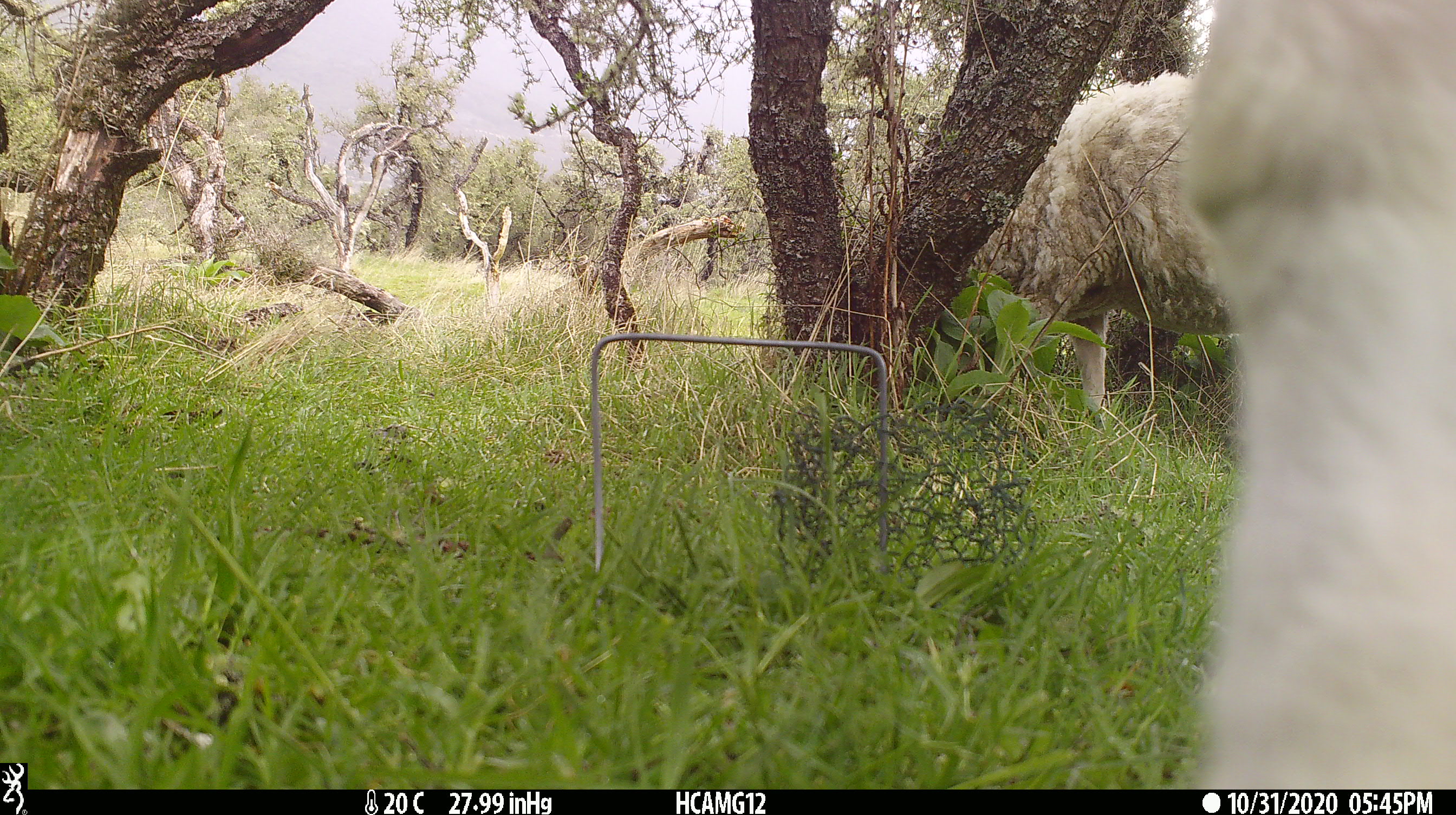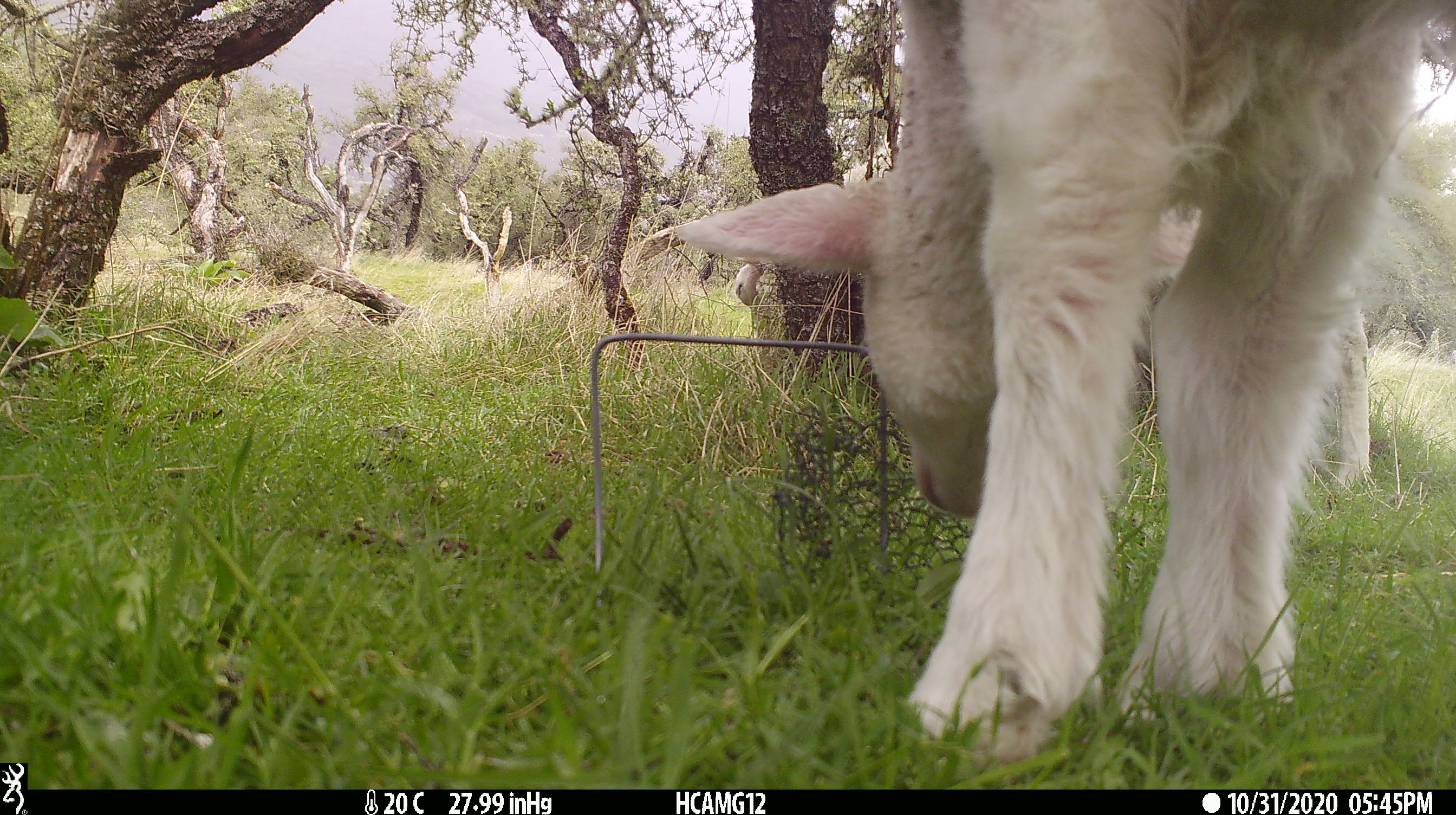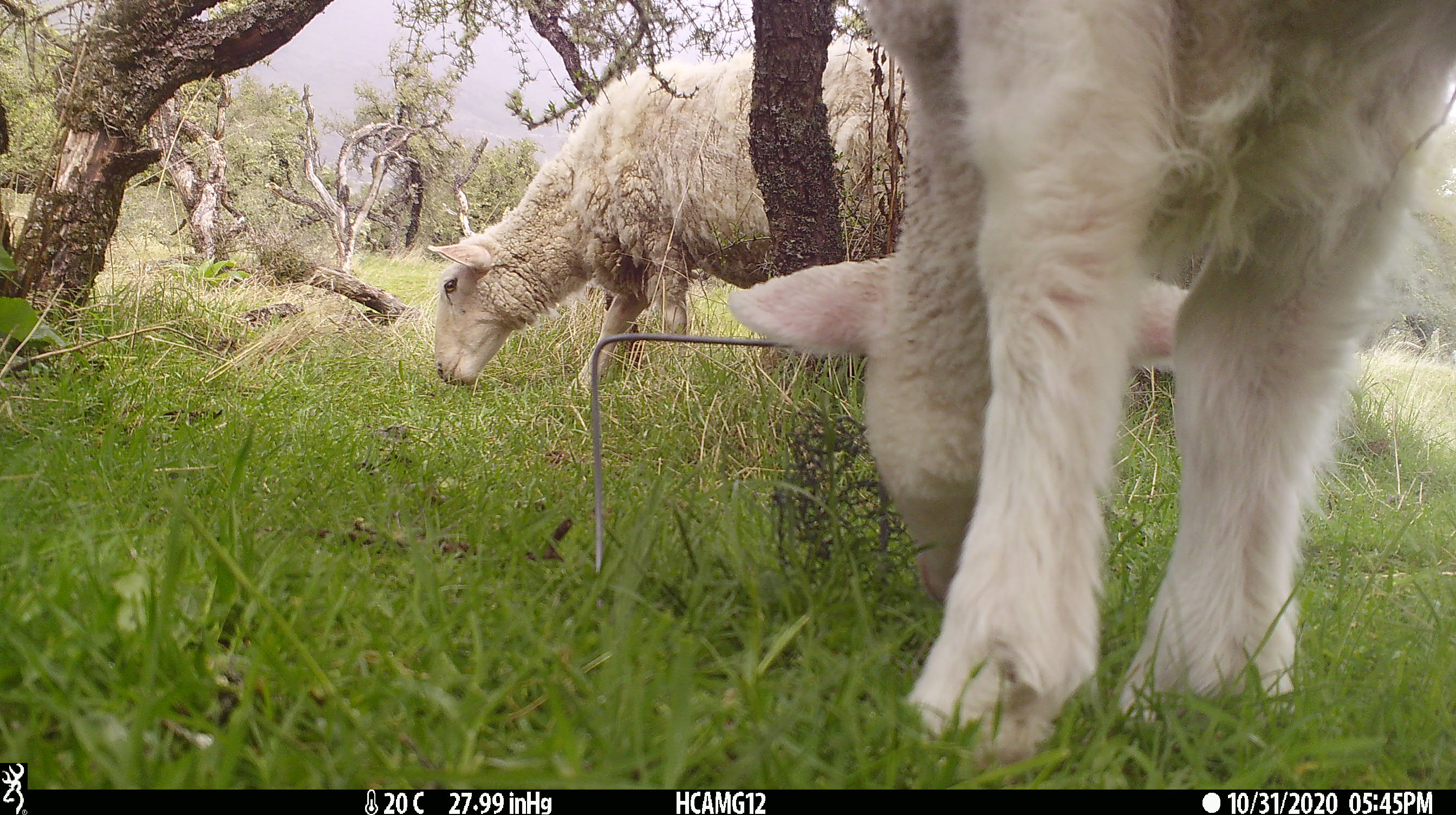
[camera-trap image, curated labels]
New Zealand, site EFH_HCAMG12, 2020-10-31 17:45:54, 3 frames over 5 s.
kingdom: Animalia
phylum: Chordata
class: Mammalia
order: Artiodactyla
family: Bovidae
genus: Ovis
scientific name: Ovis aries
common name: domestic sheep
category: sheep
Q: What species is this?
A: Sheep (domestic sheep) (Ovis aries).